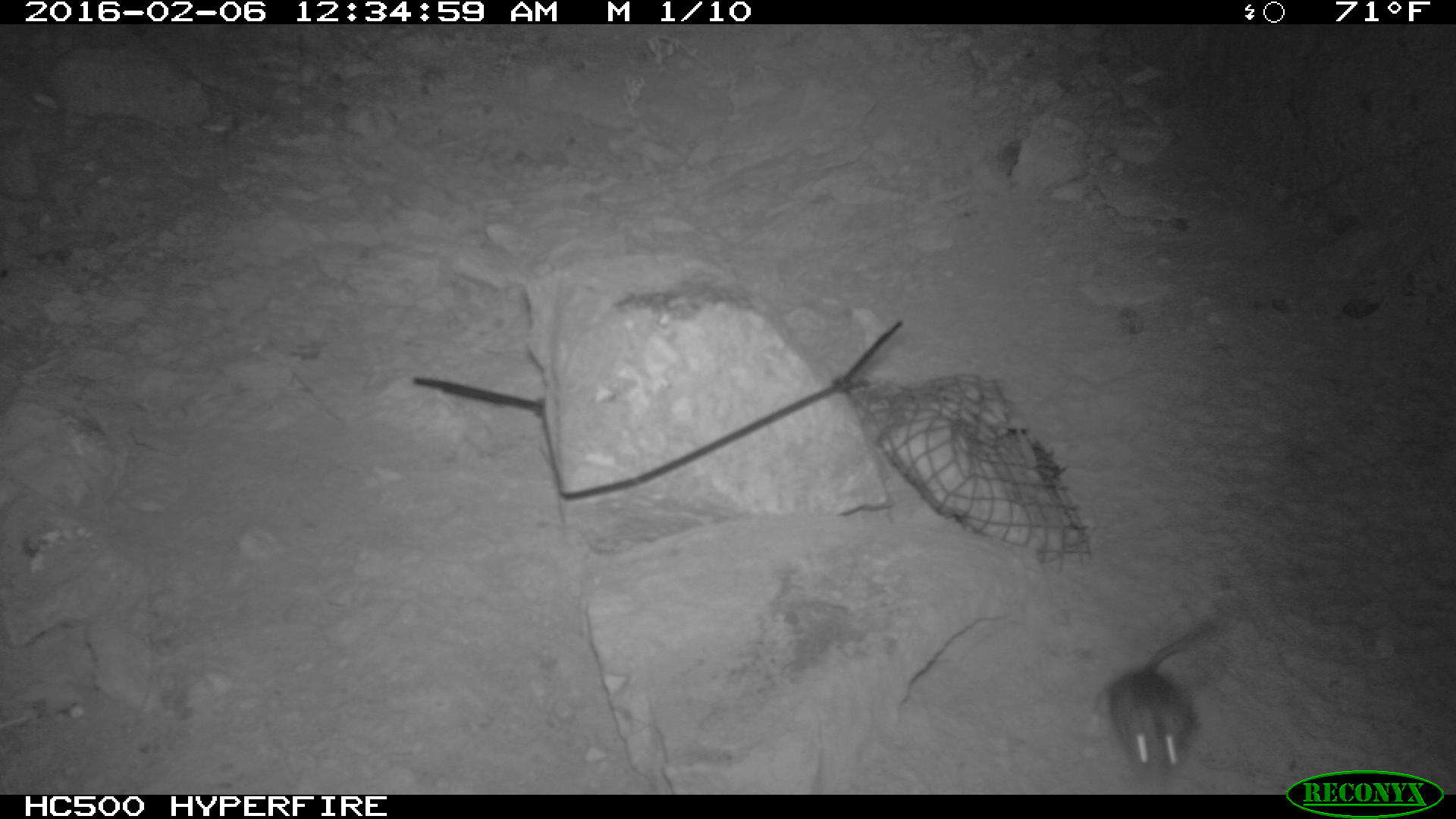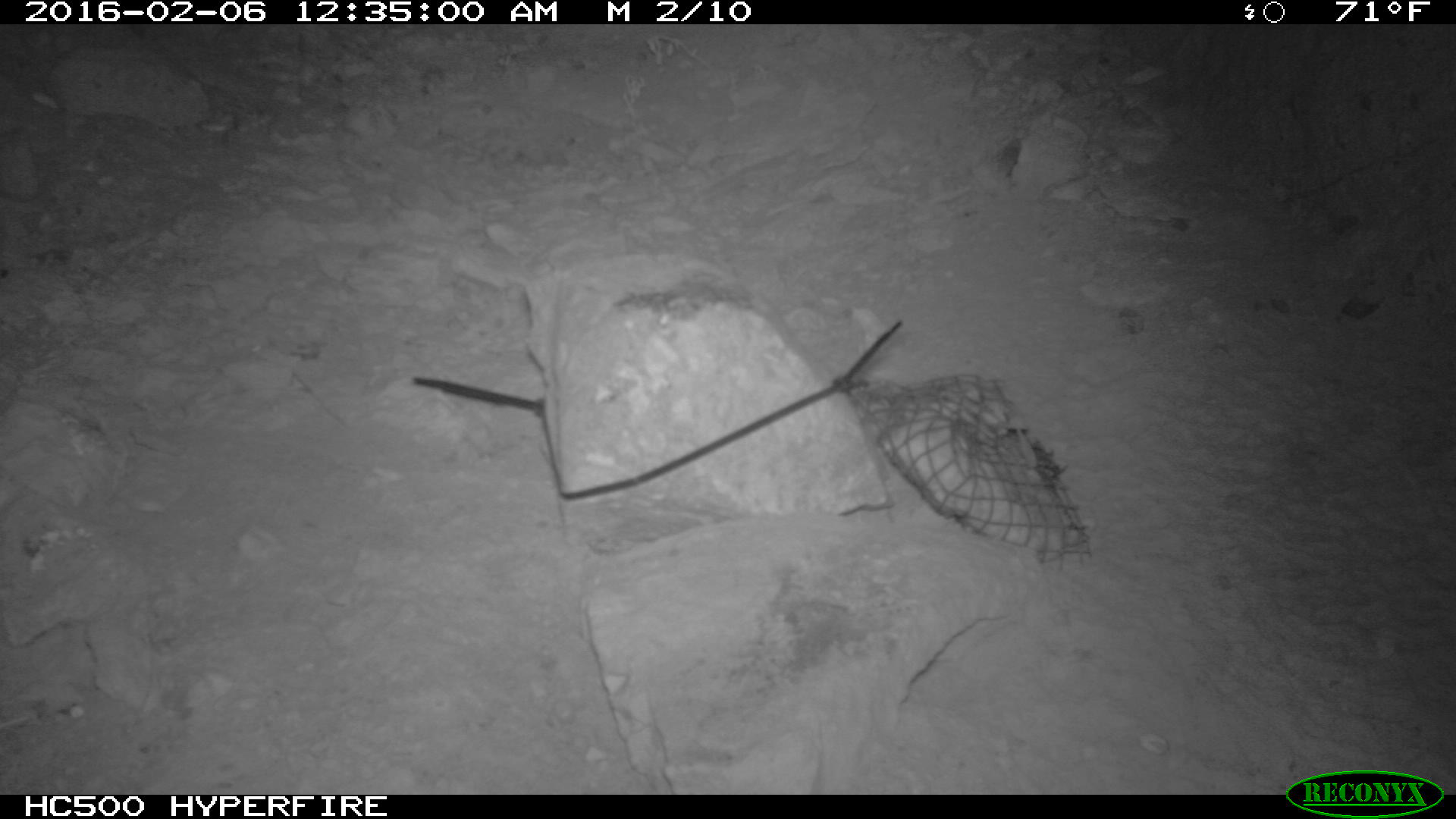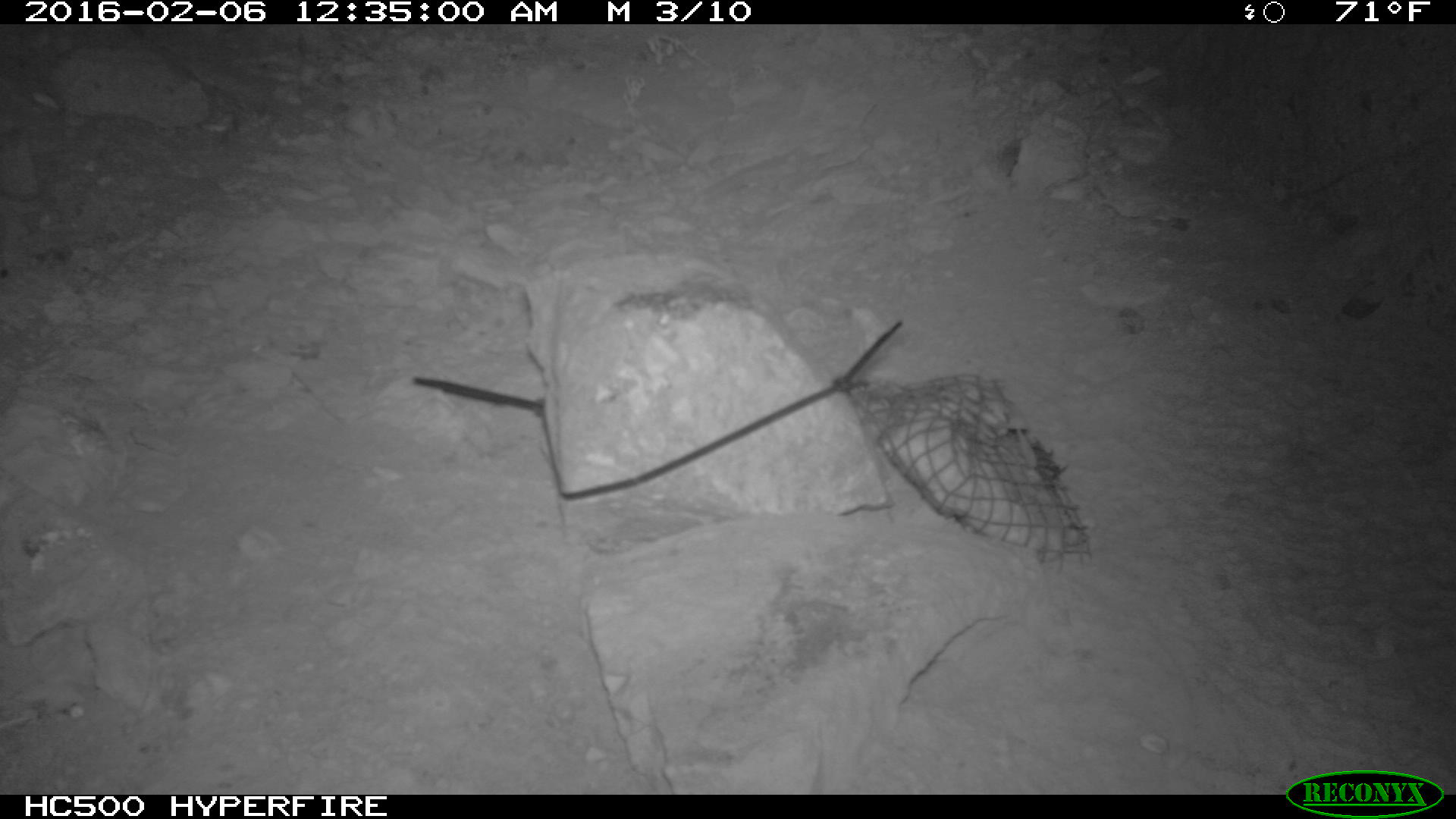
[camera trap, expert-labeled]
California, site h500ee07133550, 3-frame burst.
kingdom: Animalia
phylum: Chordata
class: Mammalia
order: Rodentia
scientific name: Rodentia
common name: rodent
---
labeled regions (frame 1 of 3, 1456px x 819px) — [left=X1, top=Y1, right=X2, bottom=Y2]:
rodent: [left=1094, top=617, right=1220, bottom=790]